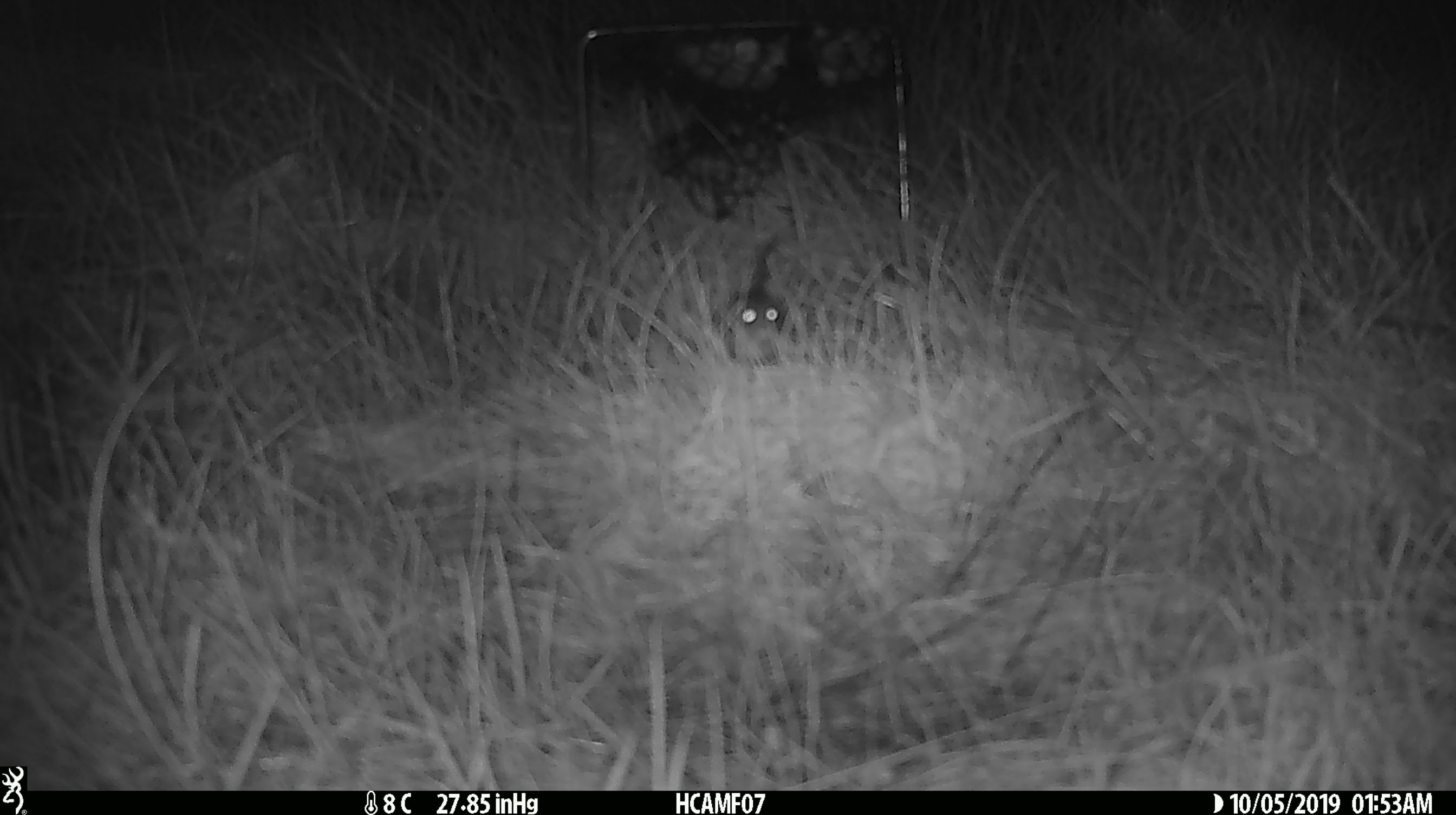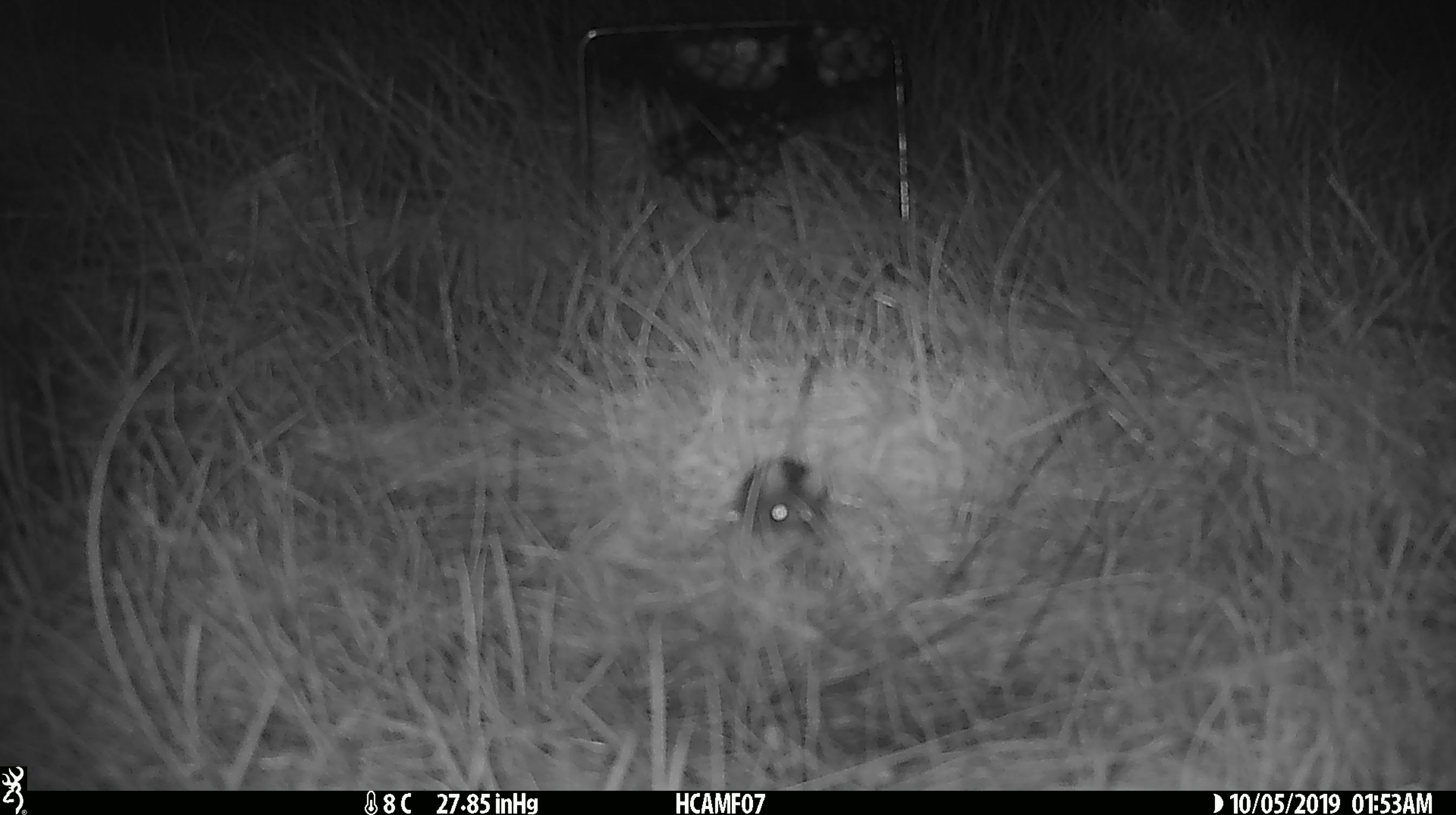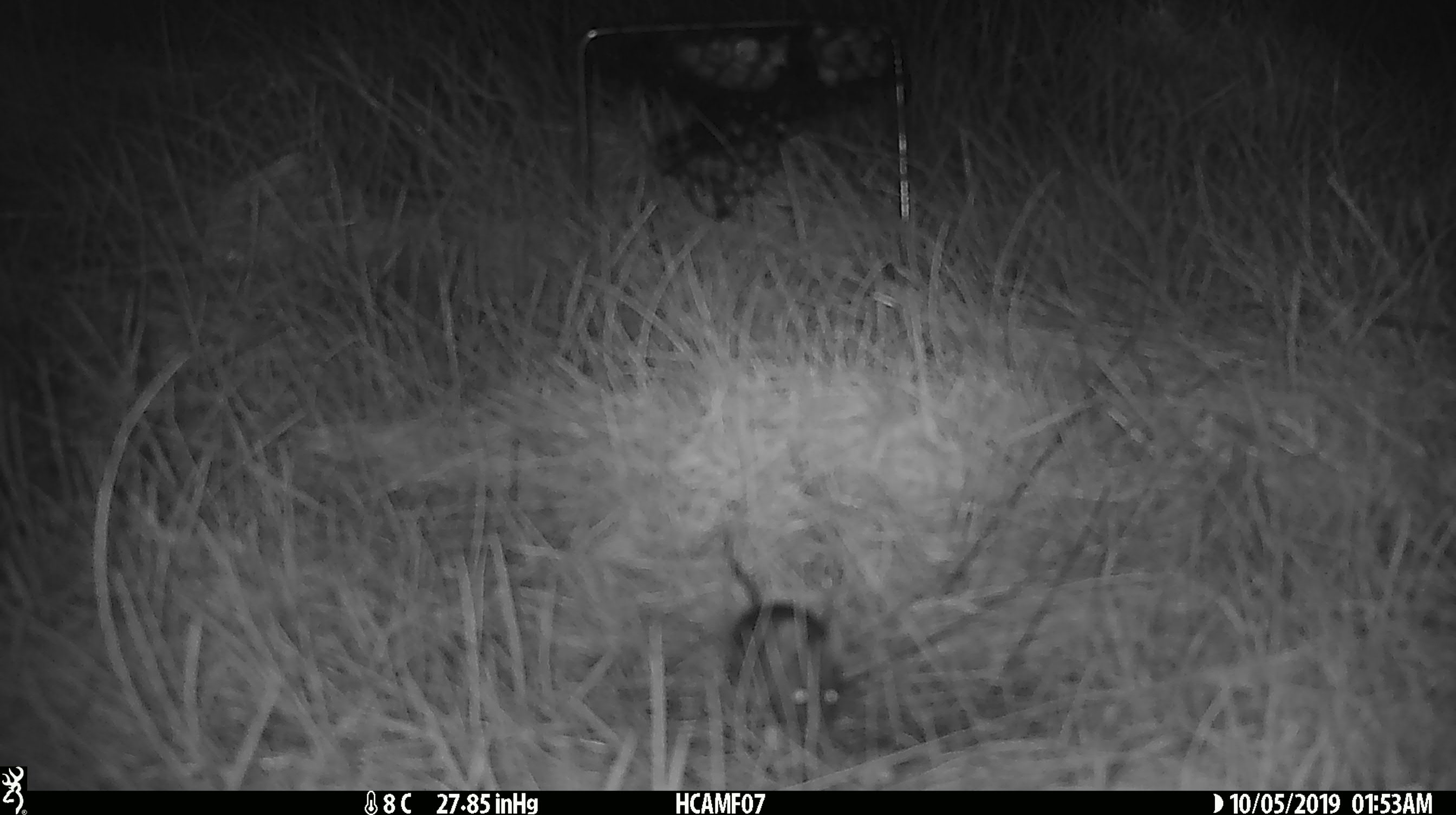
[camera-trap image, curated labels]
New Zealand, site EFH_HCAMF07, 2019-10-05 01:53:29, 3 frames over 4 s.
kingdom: Animalia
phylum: Chordata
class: Mammalia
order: Rodentia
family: Muridae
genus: Mus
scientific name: Mus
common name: mouse